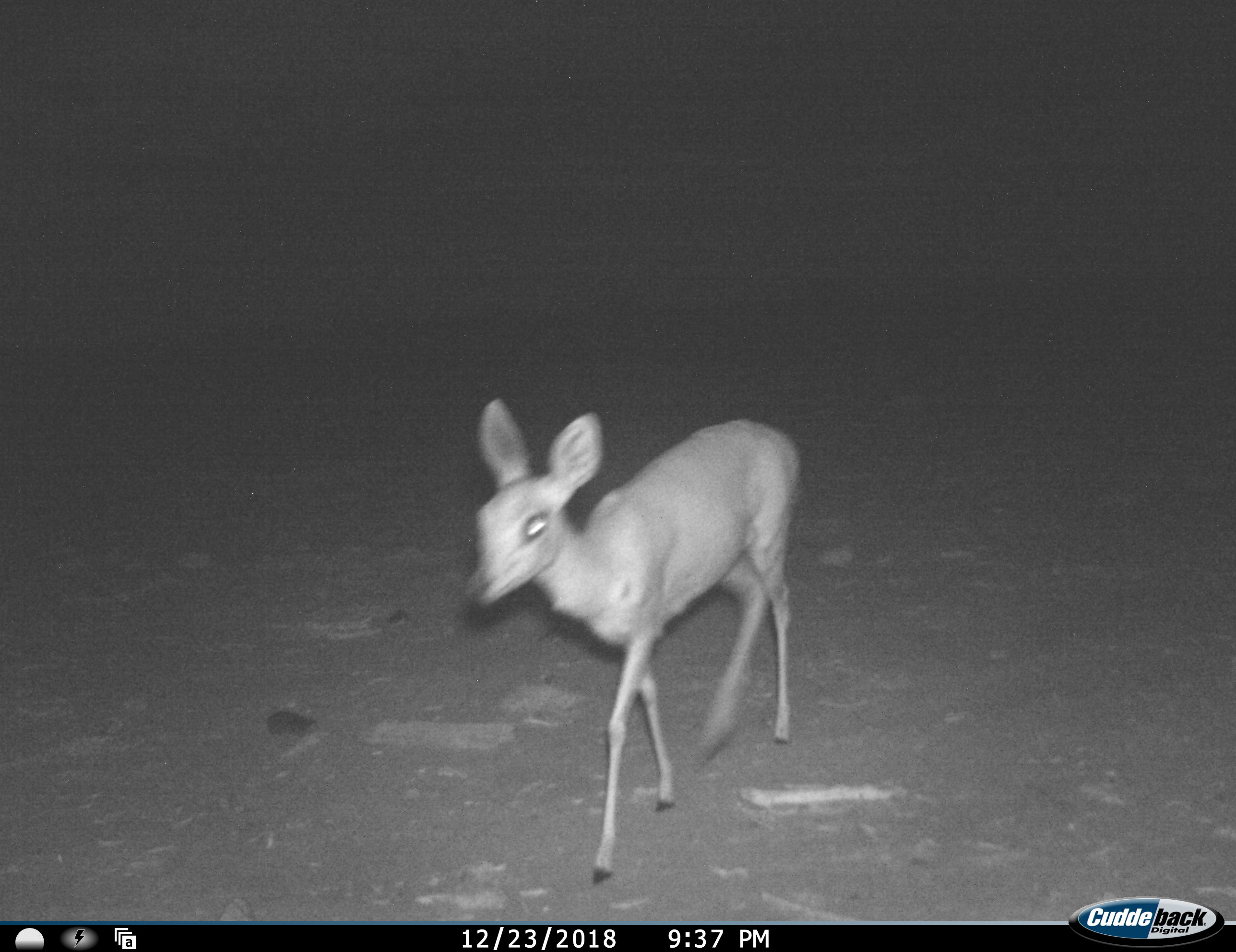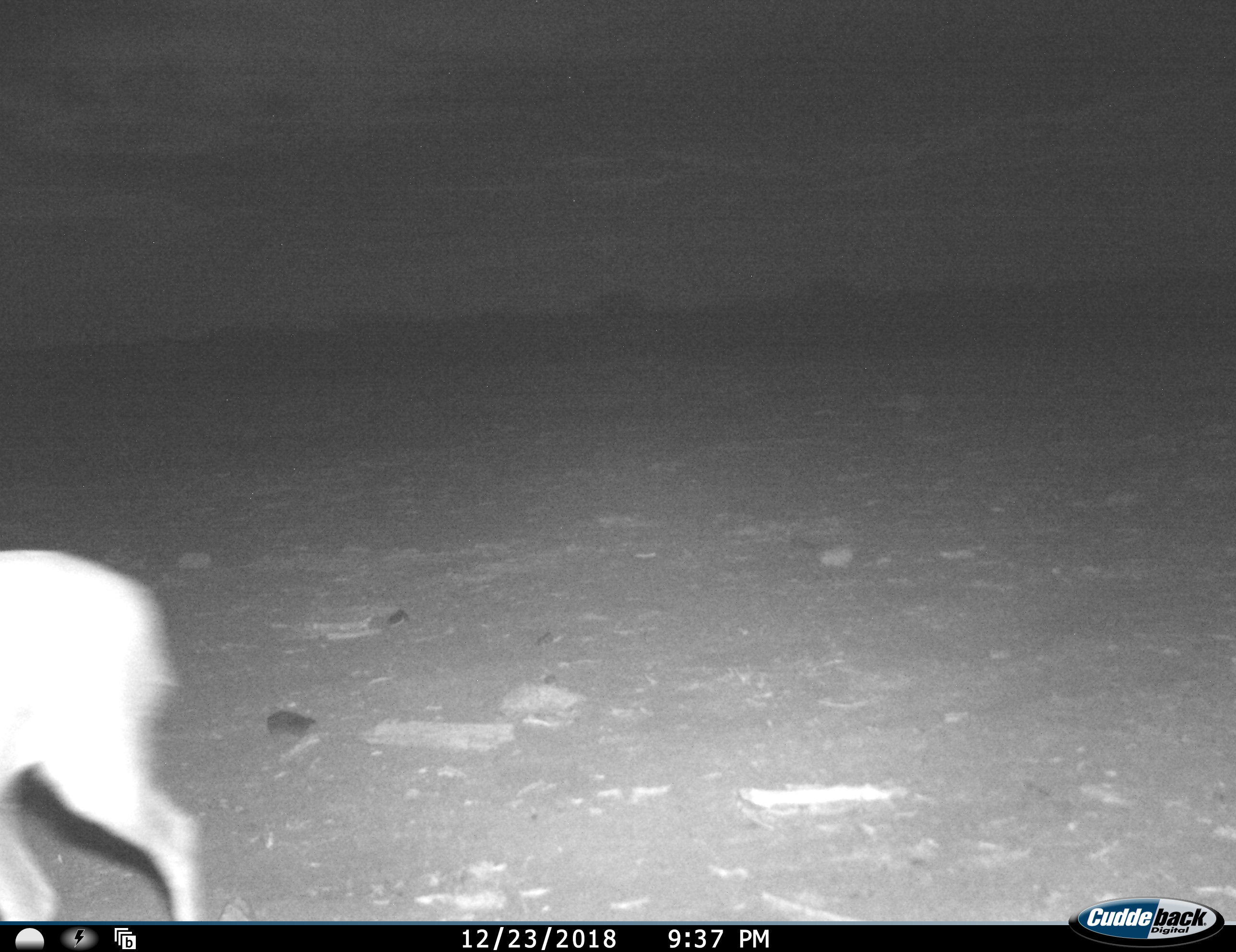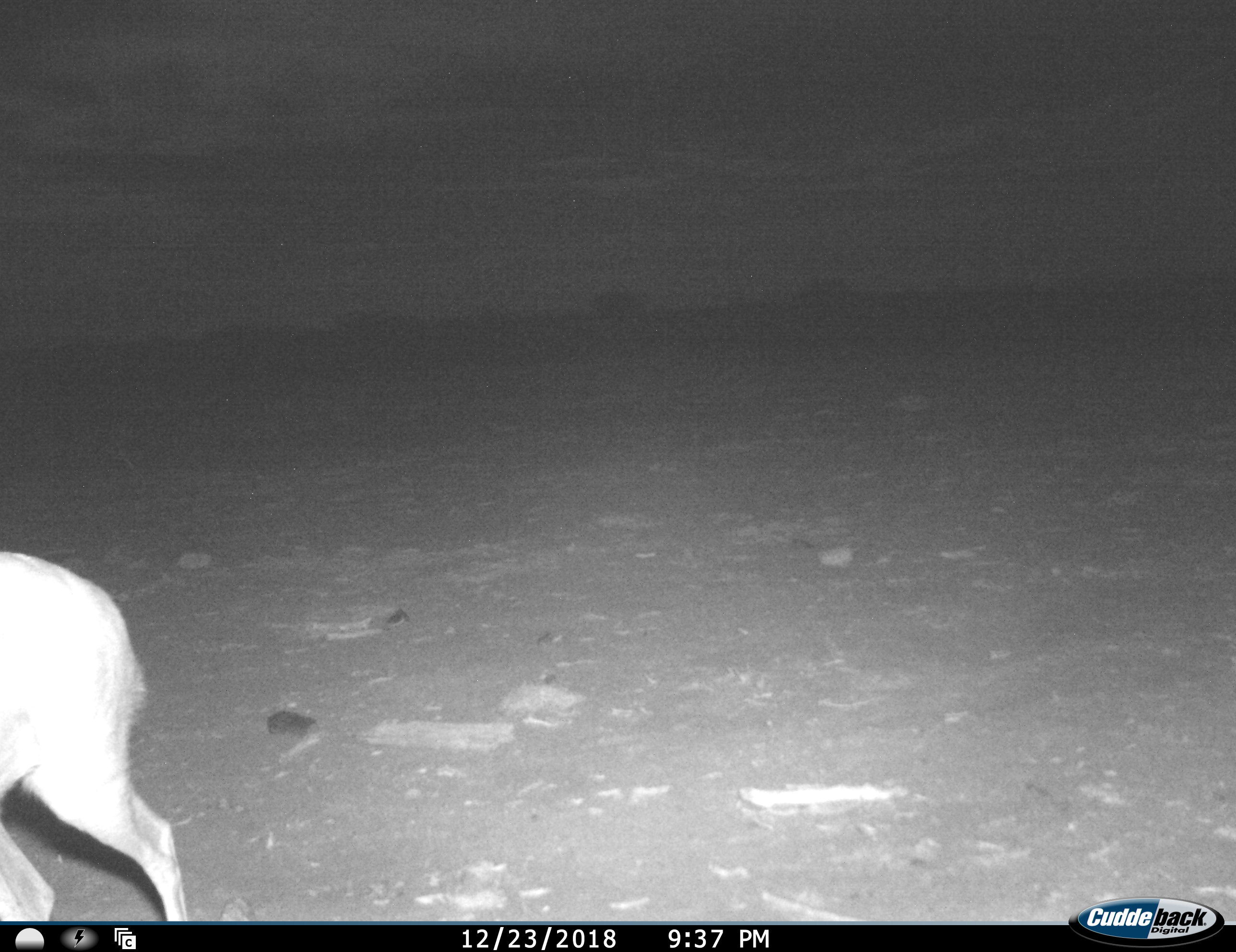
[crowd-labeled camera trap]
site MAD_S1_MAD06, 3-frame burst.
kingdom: Animalia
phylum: Chordata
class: Mammalia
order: Artiodactyla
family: Bovidae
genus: Raphicerus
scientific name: Raphicerus campestris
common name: steenbok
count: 1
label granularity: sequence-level